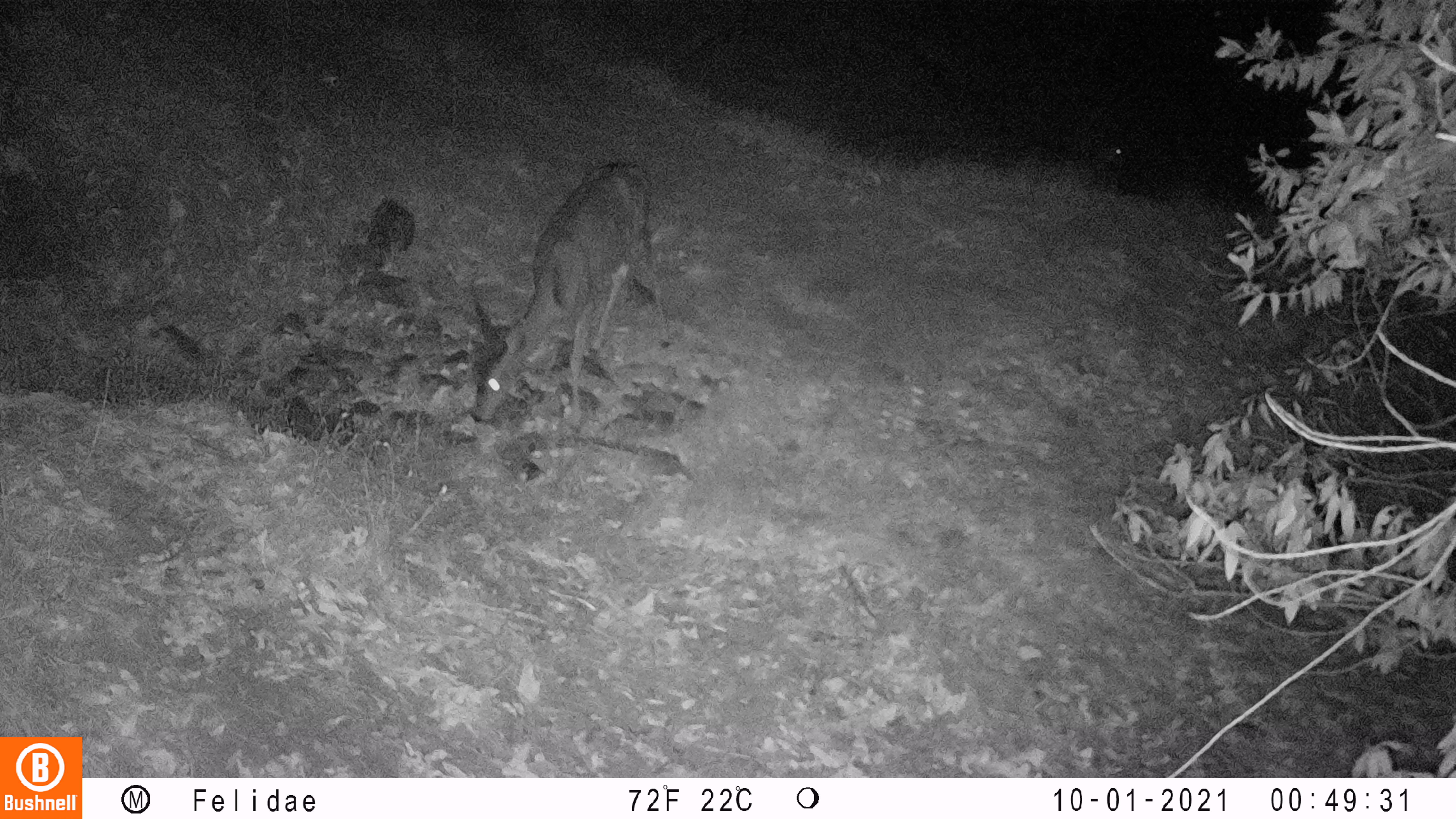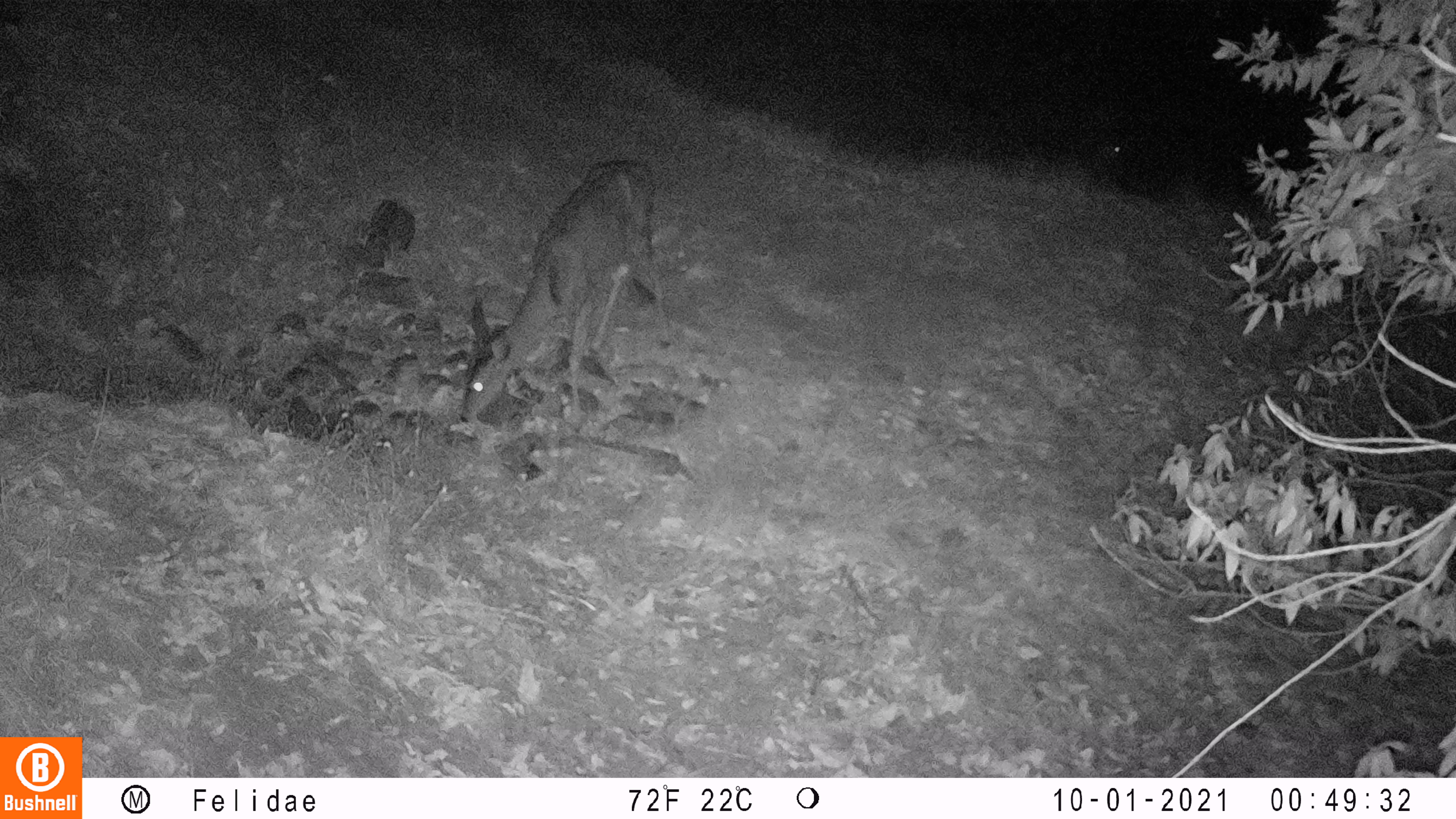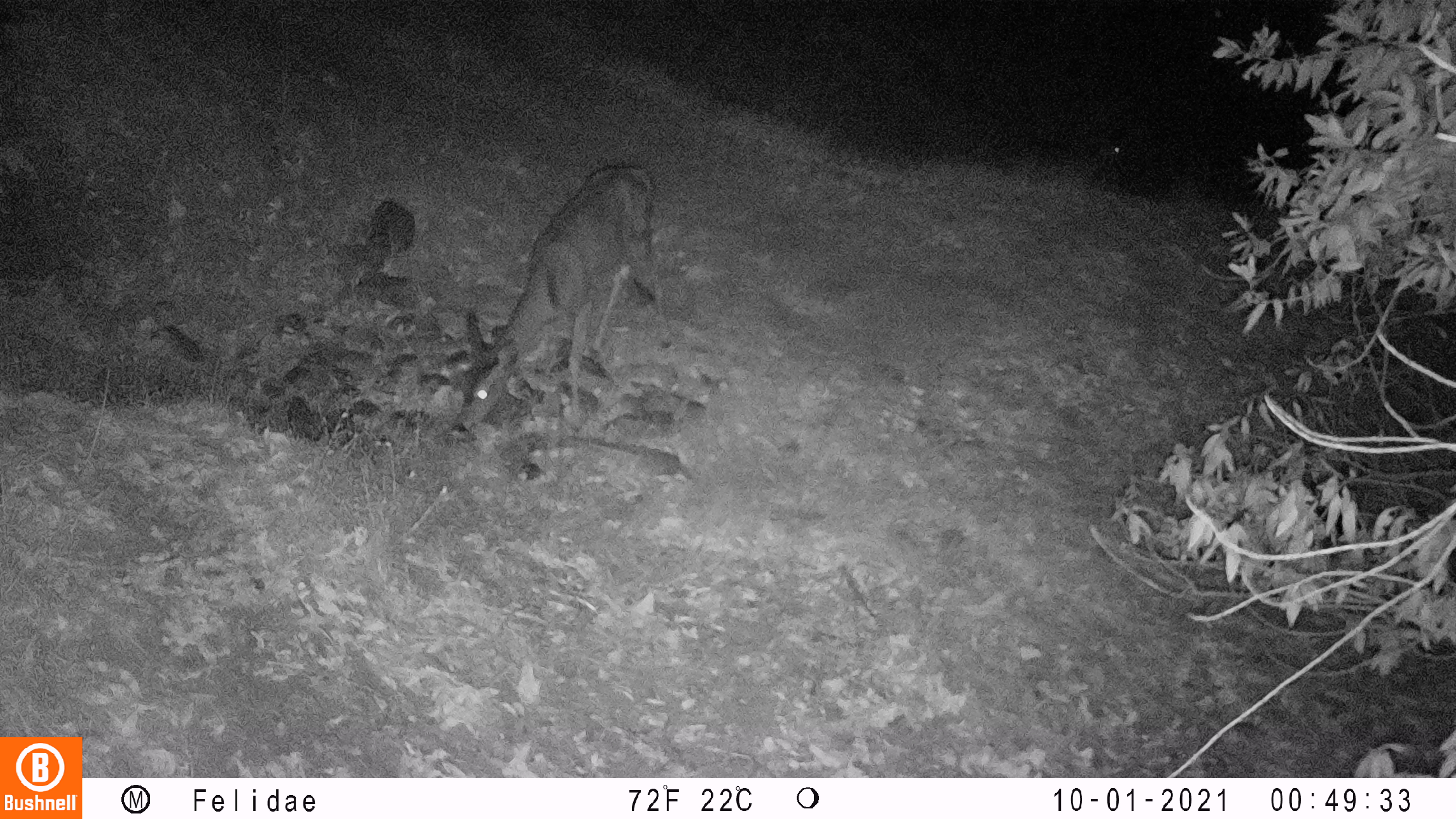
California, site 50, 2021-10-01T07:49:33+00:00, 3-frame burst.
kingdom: Animalia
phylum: Chordata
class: Mammalia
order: Artiodactyla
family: Cervidae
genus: Odocoileus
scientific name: Odocoileus hemionus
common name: mule deer